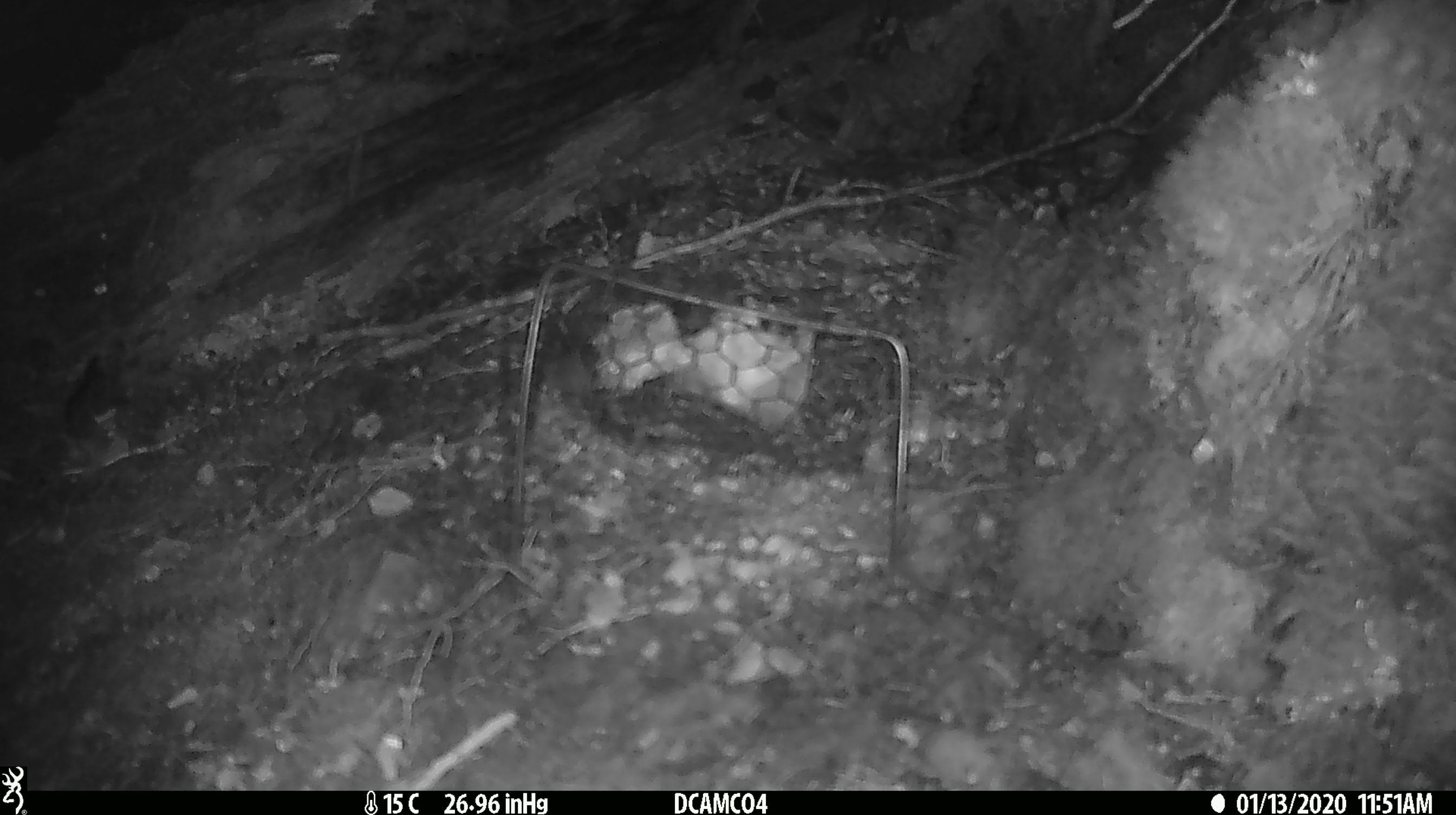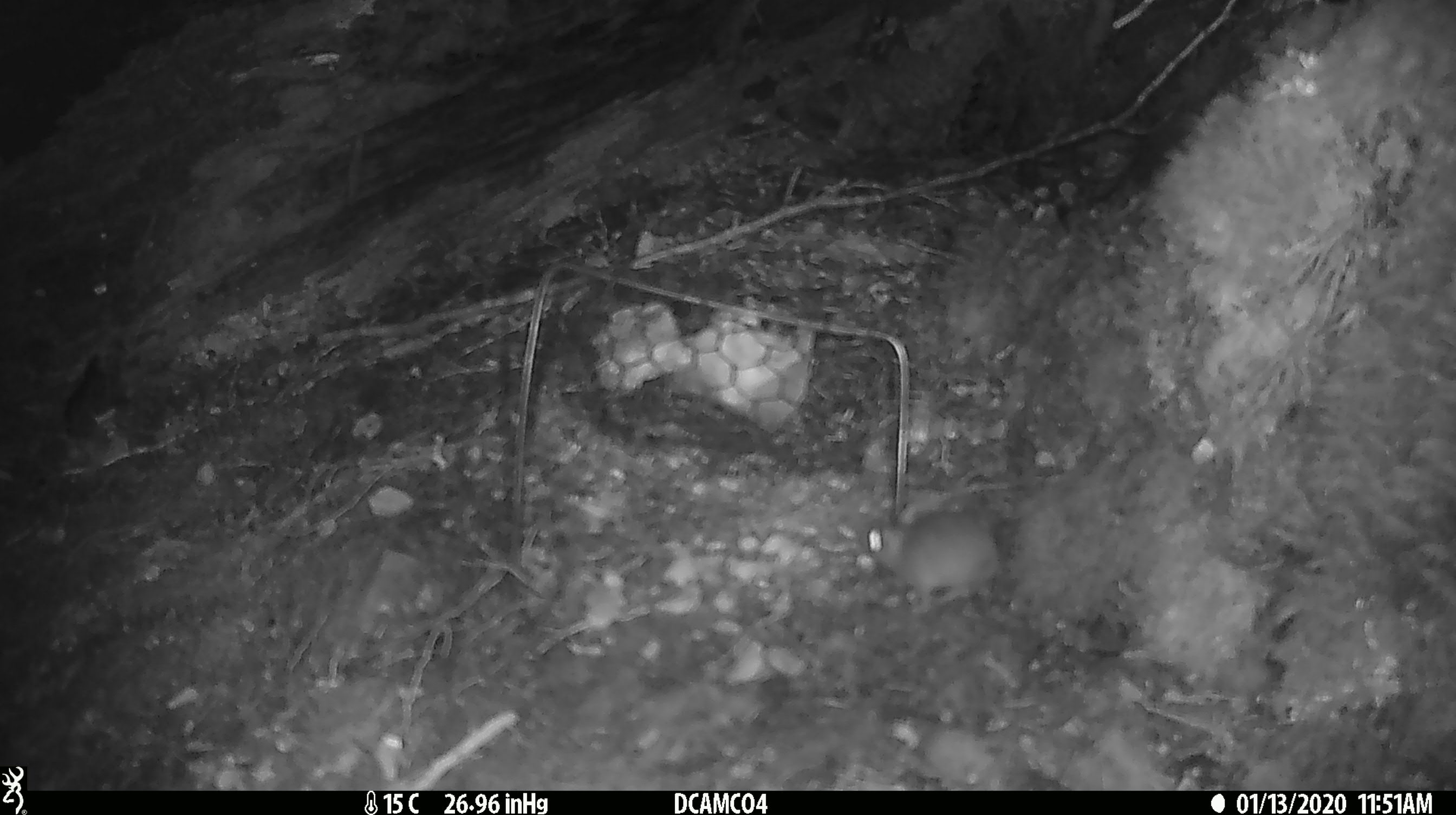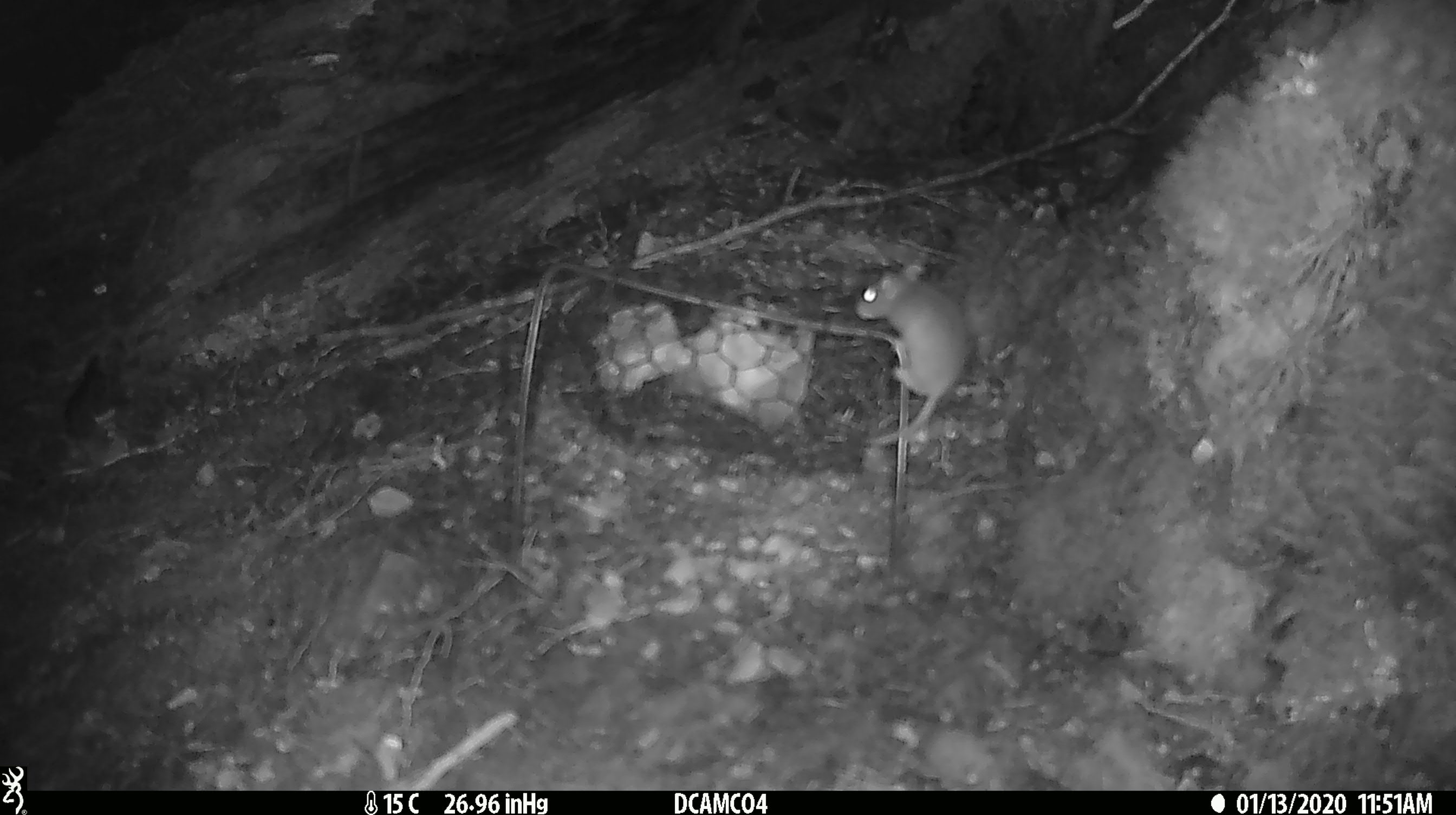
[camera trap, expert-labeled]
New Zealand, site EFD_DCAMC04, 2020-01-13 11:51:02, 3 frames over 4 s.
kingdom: Animalia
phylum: Chordata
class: Mammalia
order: Rodentia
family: Muridae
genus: Mus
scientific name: Mus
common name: mouse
Mouse (Mus).